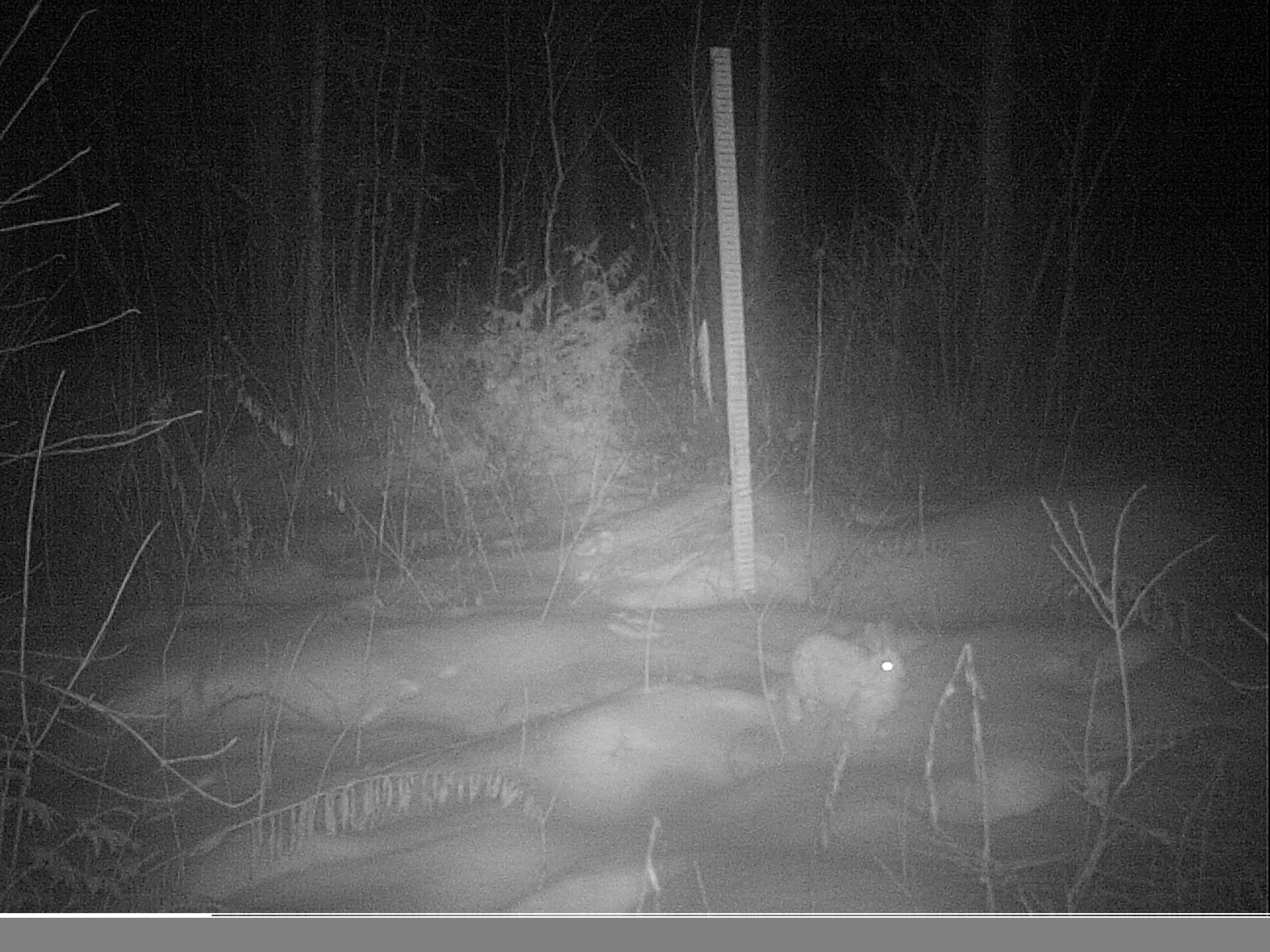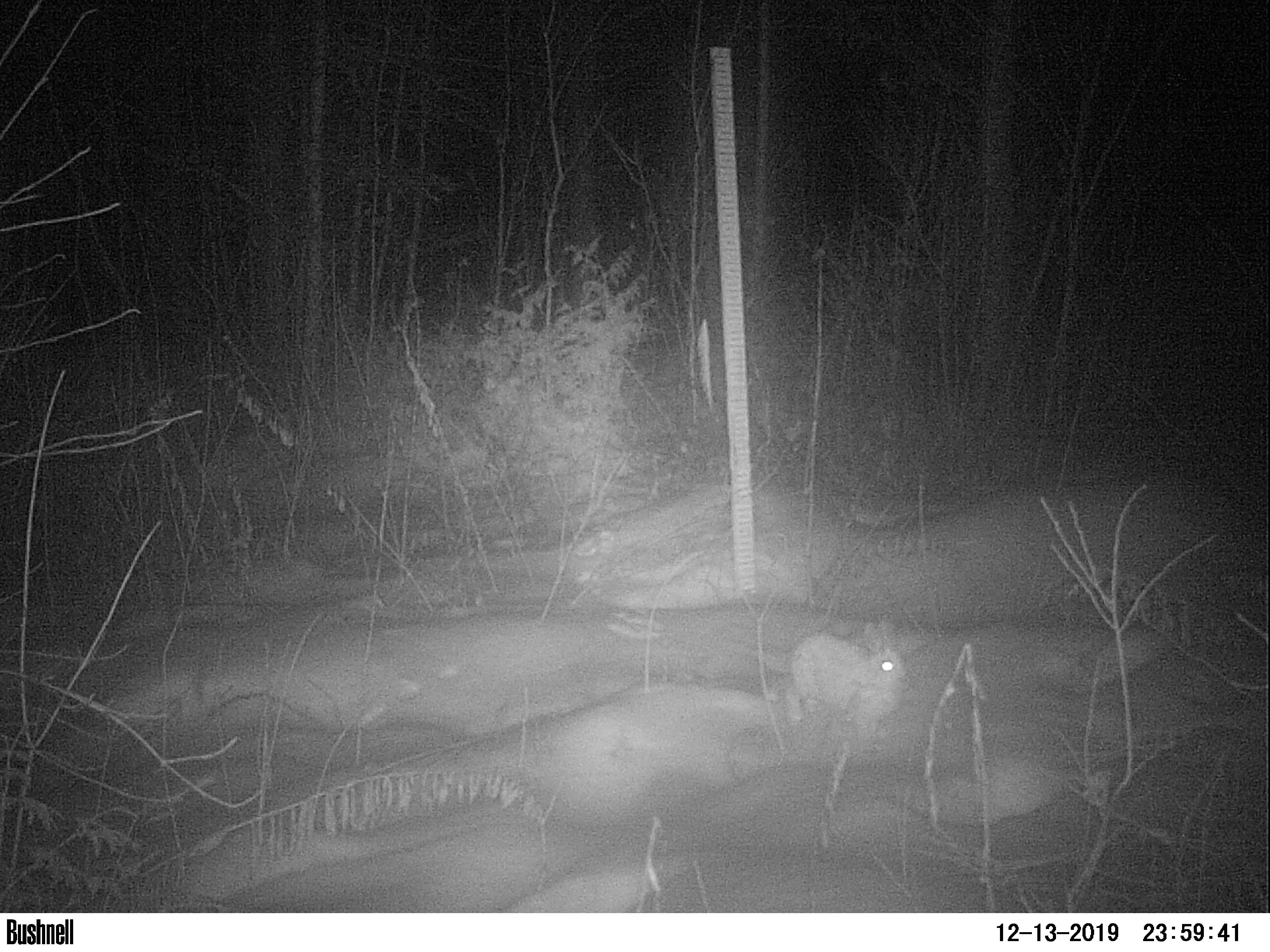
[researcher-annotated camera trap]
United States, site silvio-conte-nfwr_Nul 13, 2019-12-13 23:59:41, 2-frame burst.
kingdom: Animalia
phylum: Chordata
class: Mammalia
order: Lagomorpha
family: Leporidae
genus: Lepus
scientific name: Lepus americanus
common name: snowshoe hare